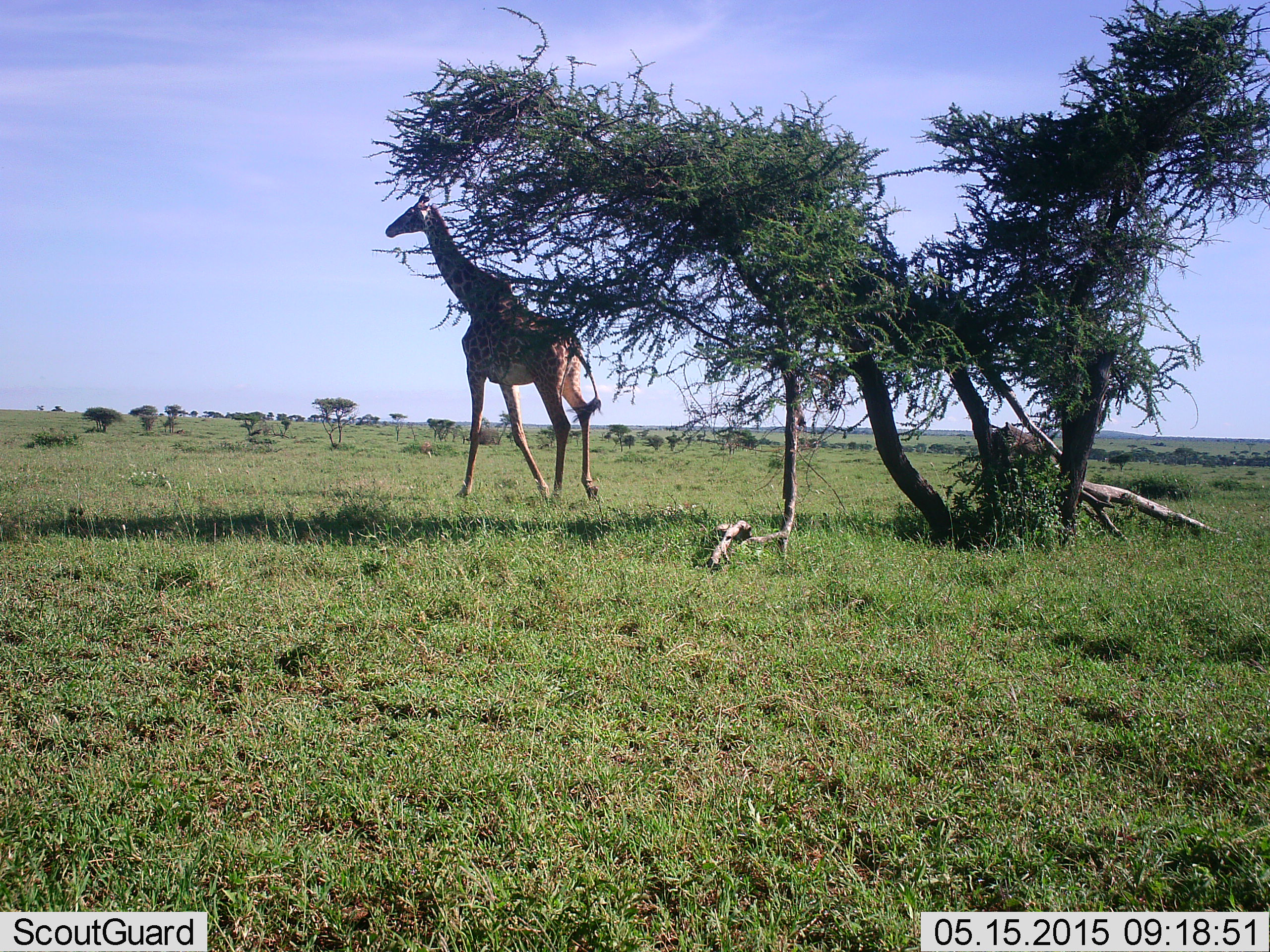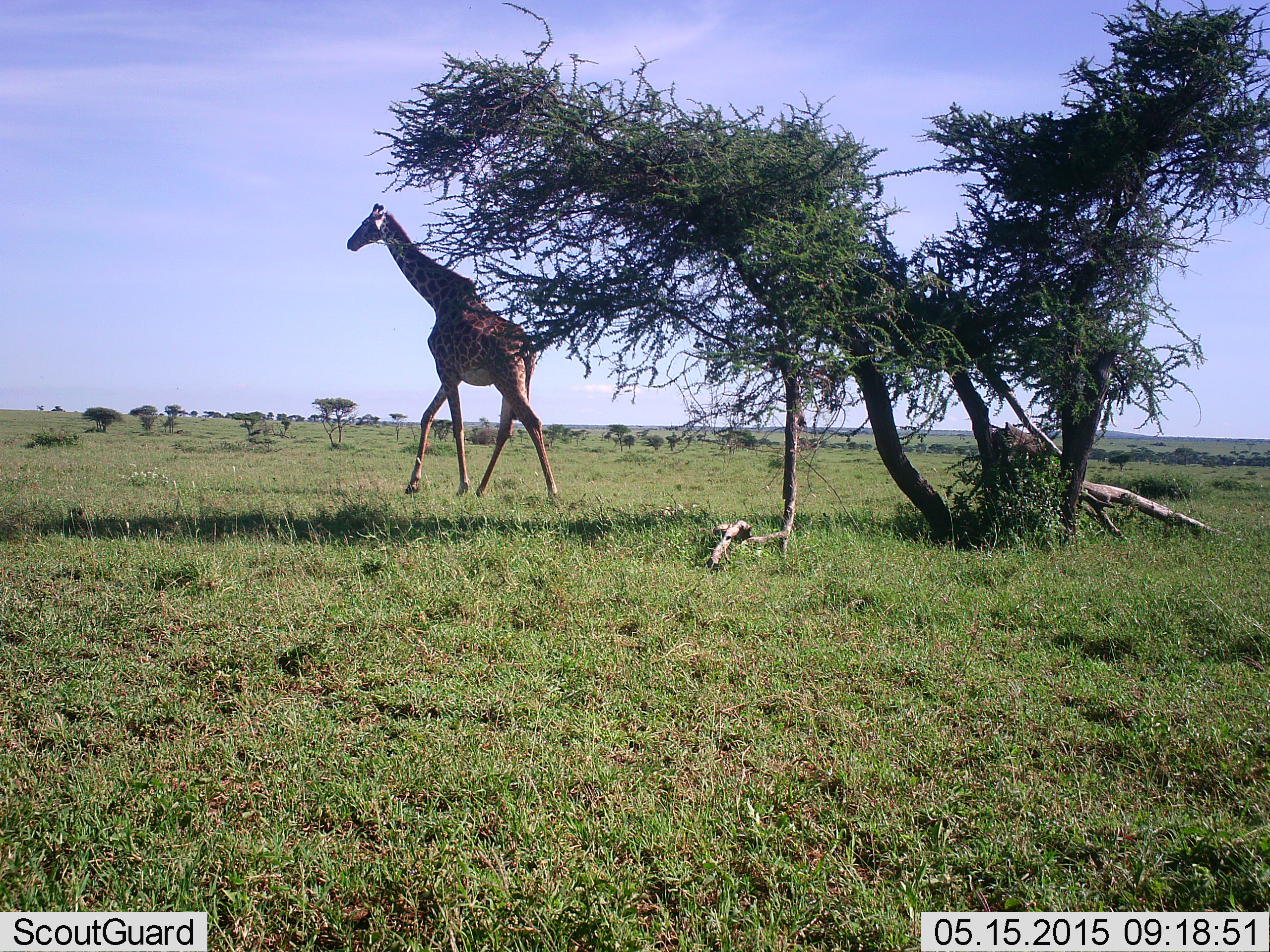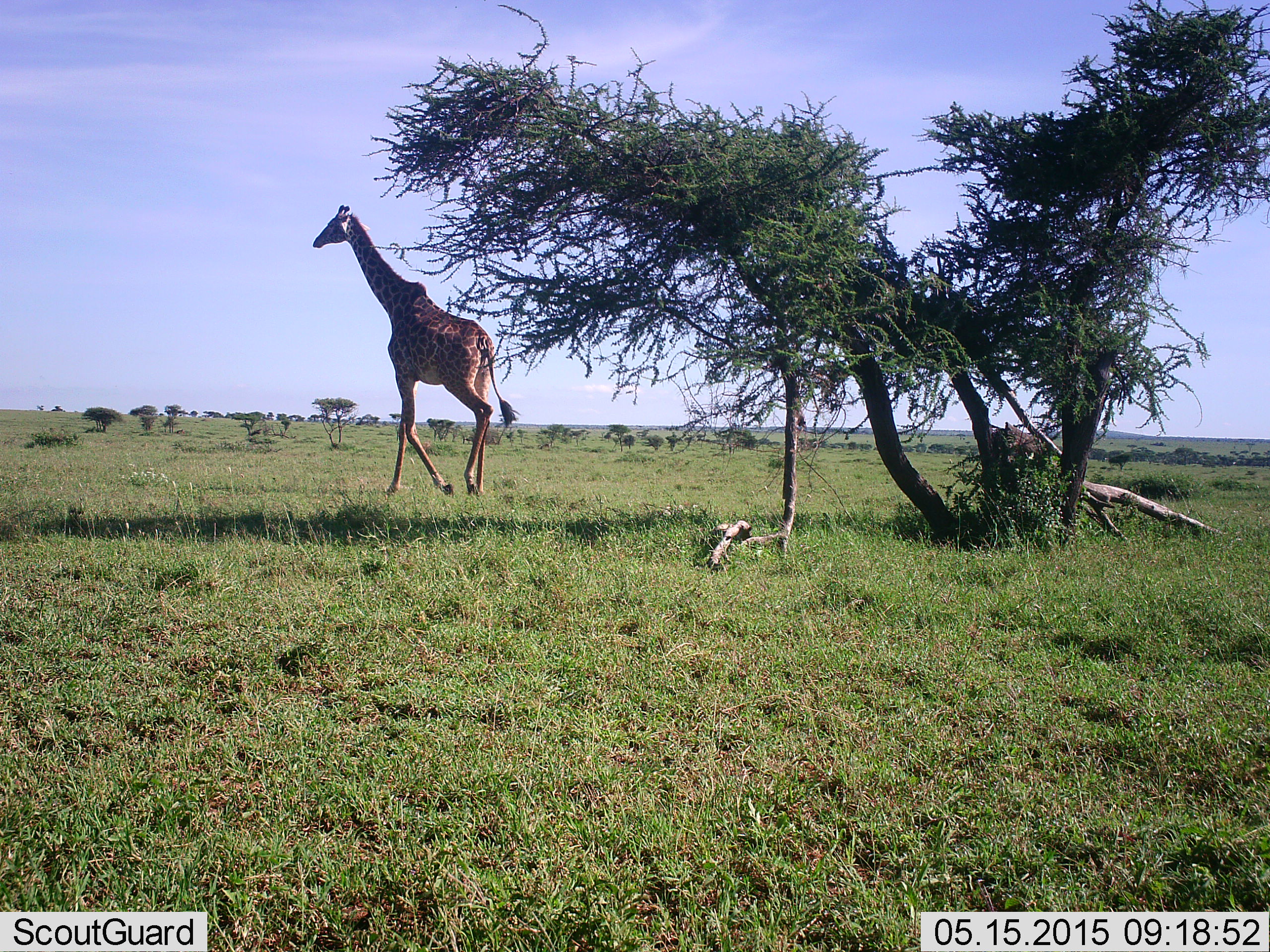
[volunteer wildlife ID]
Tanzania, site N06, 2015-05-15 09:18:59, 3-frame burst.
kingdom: Animalia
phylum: Chordata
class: Mammalia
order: Artiodactyla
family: Giraffidae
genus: Giraffa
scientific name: Giraffa camelopardalis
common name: giraffe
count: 1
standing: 10%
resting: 0%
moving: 90%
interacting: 0%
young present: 0%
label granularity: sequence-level